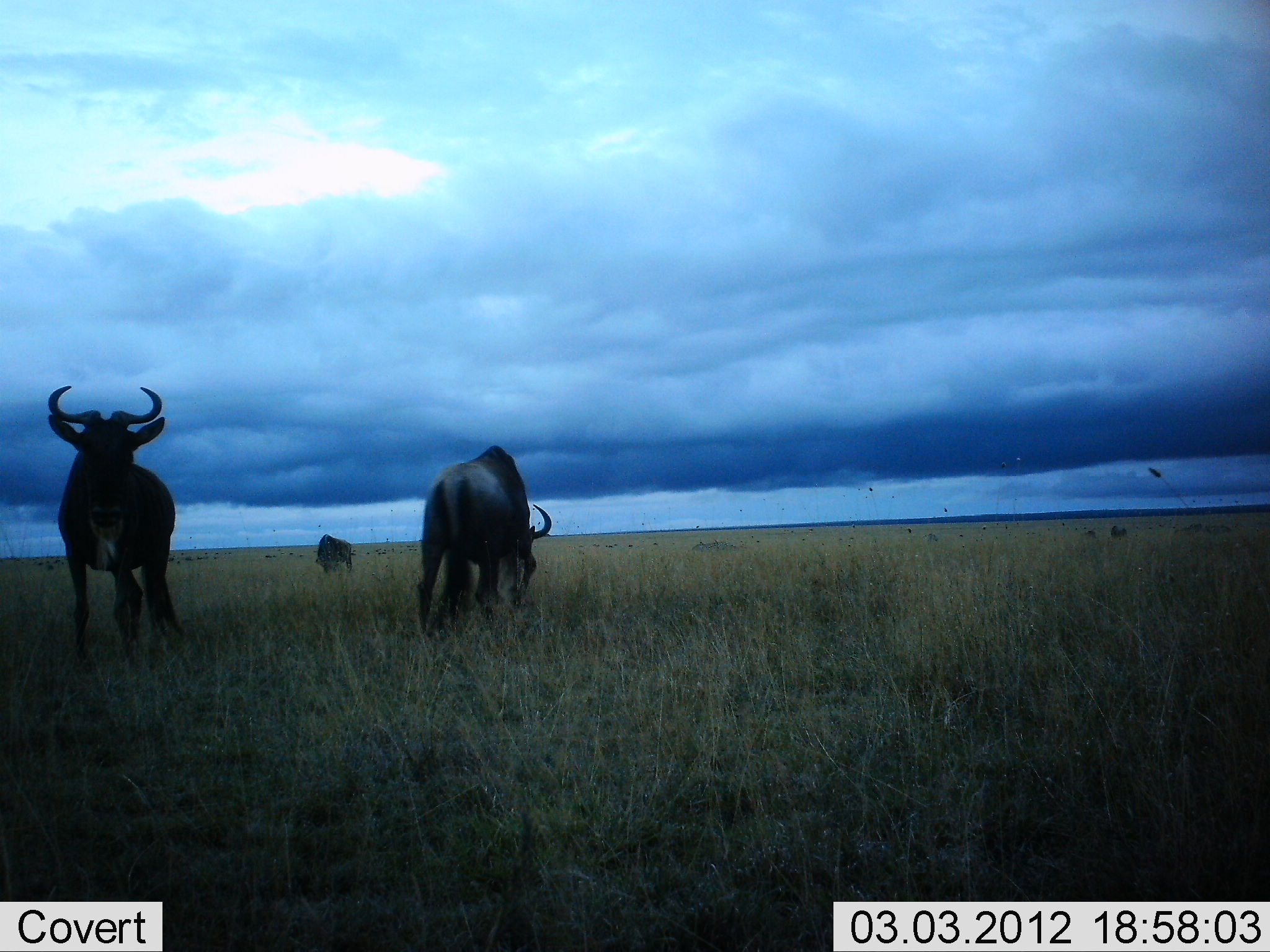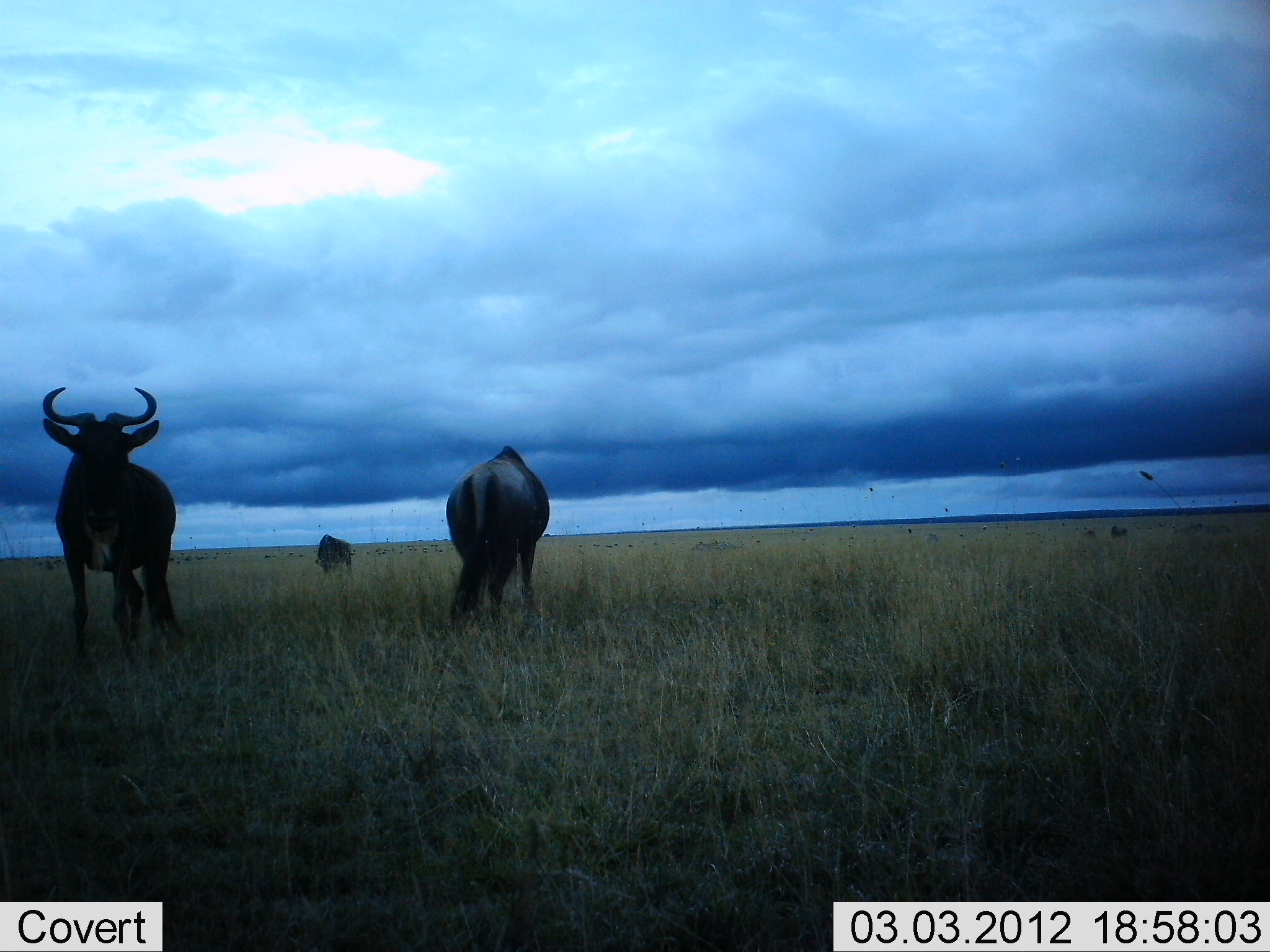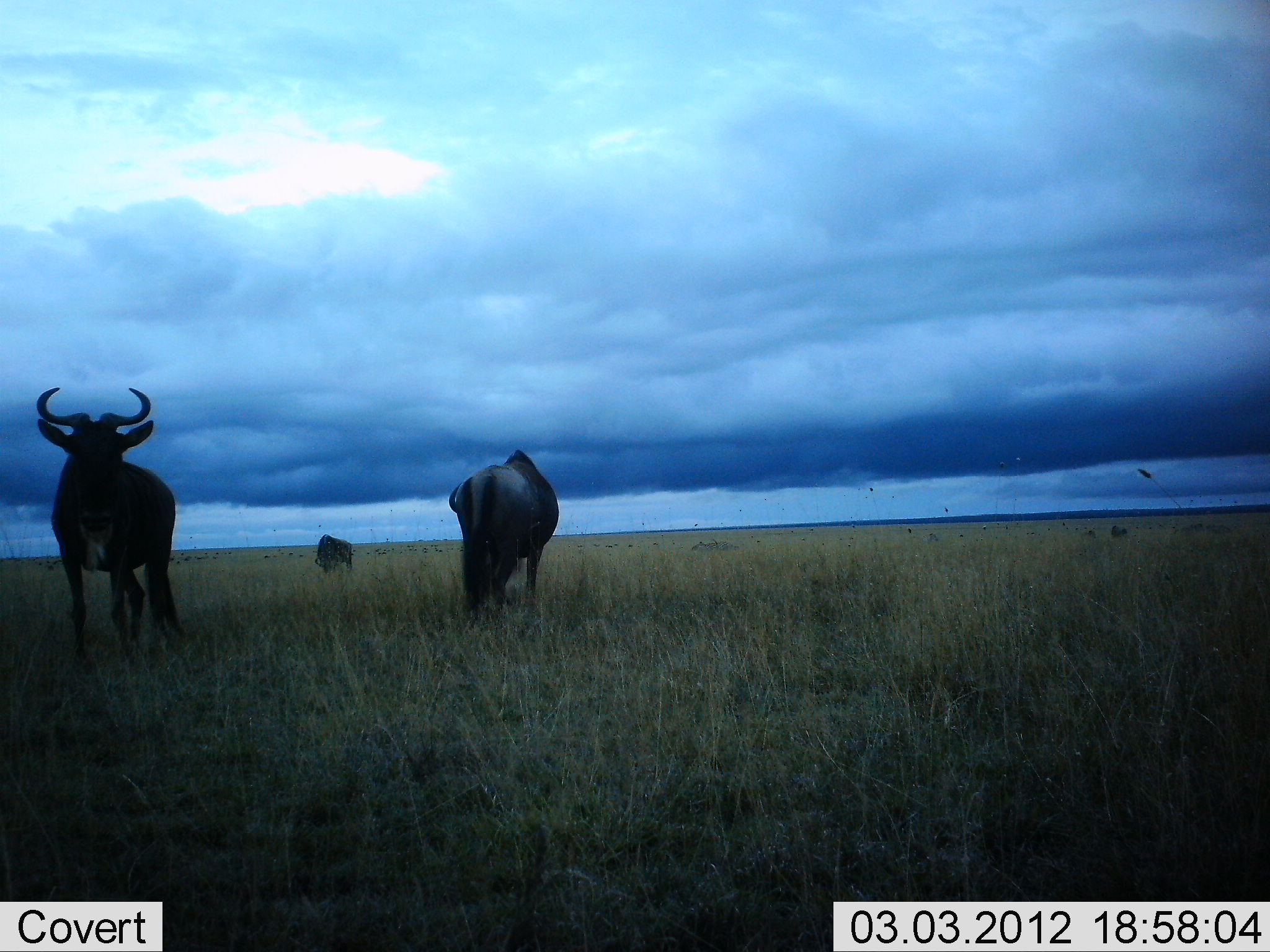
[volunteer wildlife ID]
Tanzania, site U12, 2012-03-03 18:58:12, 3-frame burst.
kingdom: Animalia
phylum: Chordata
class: Mammalia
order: Artiodactyla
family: Bovidae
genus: Connochaetes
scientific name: Connochaetes taurinus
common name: blue wildebeest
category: wildebeest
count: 3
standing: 100%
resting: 0%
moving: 11%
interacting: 0%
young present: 0%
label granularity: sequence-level